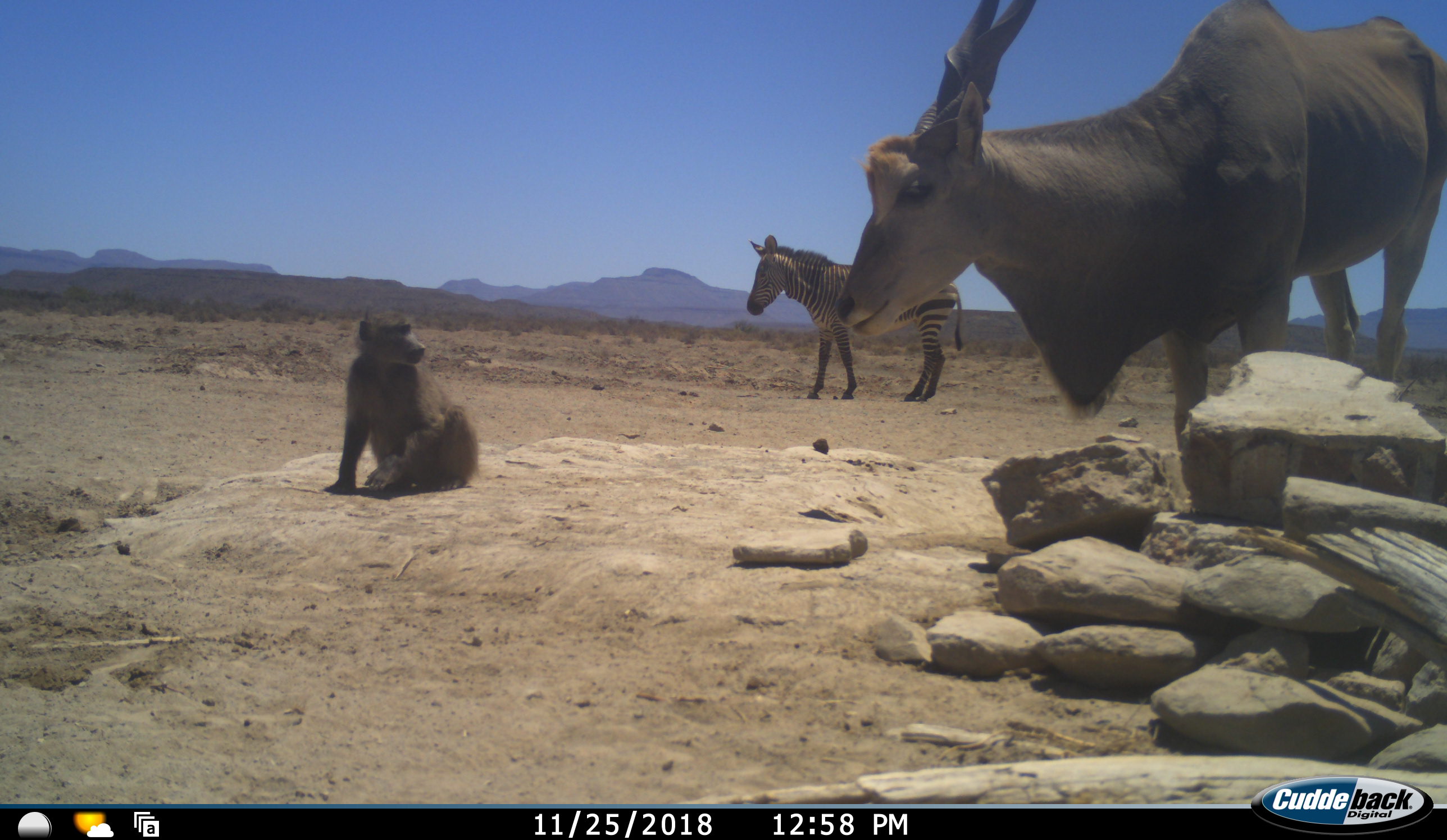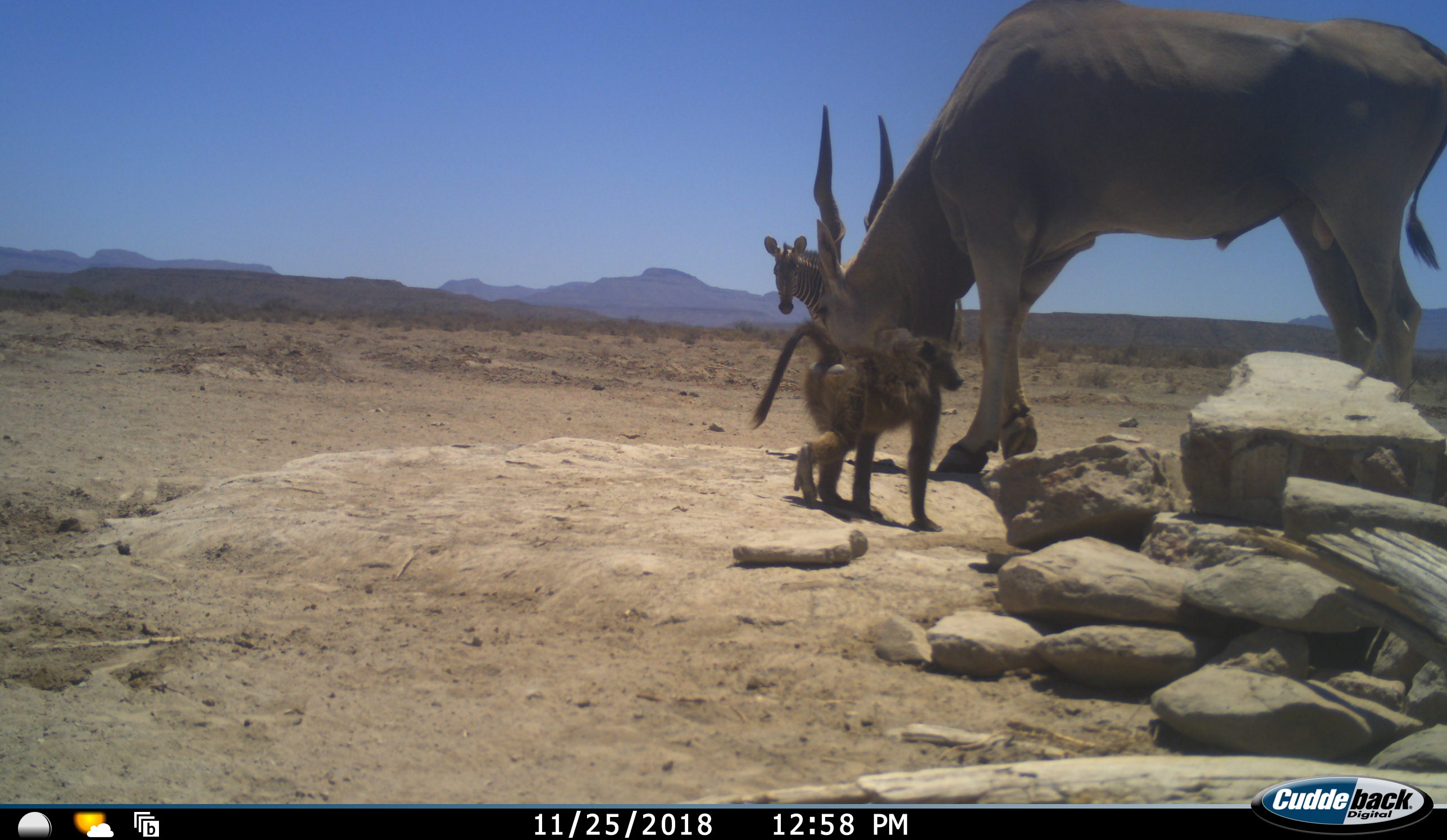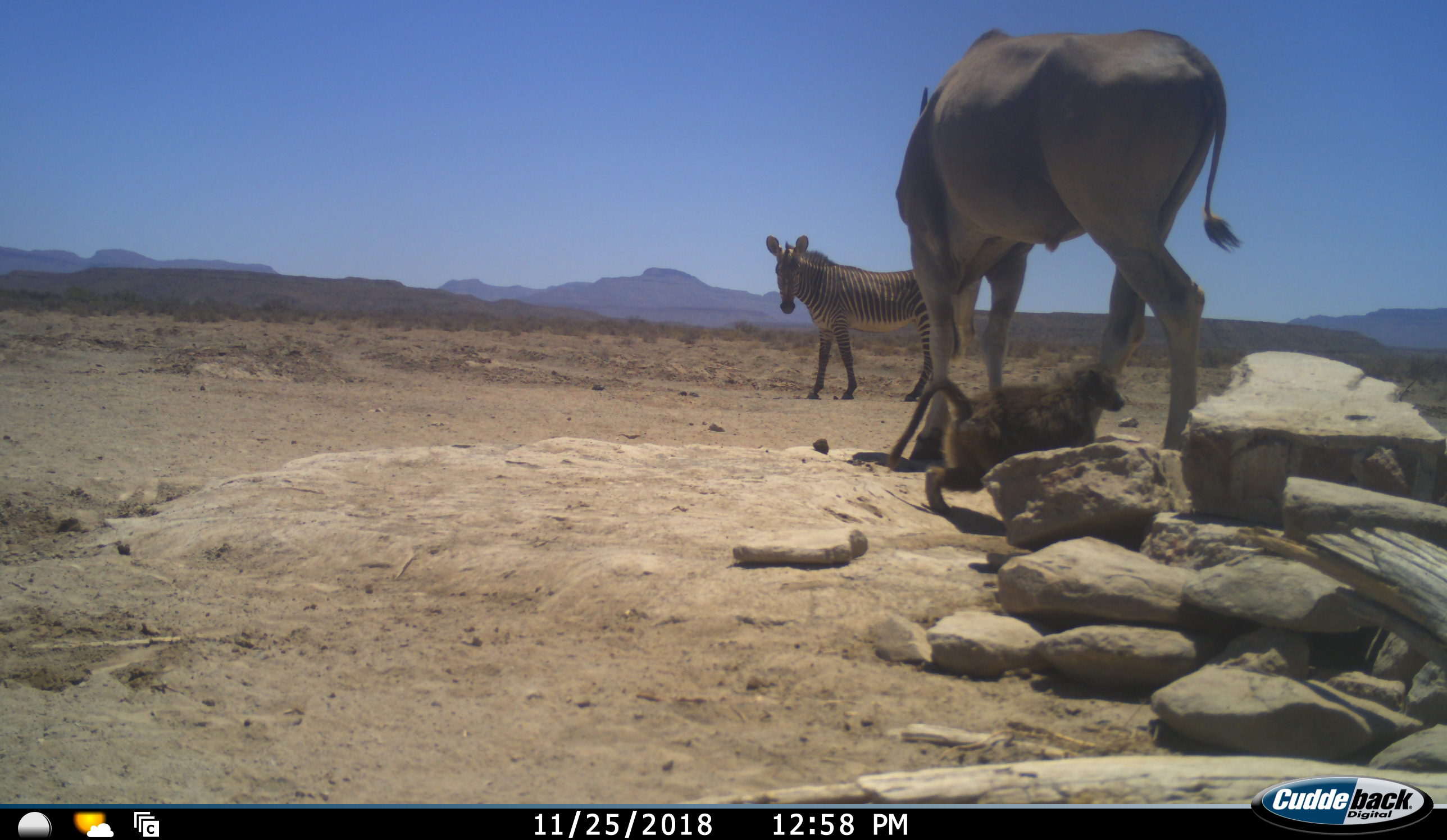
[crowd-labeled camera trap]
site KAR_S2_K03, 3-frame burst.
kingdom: Animalia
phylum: Chordata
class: Mammalia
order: Primates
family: Cercopithecidae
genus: Papio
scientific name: Papio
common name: baboon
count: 1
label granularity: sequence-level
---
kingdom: Animalia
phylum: Chordata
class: Mammalia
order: Artiodactyla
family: Bovidae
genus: Tragelaphus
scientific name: Tragelaphus oryx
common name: eland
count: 1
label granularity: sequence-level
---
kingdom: Animalia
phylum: Chordata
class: Mammalia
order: Perissodactyla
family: Equidae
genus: Equus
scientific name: Equus zebra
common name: mountain zebra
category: zebramountain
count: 1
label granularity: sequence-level